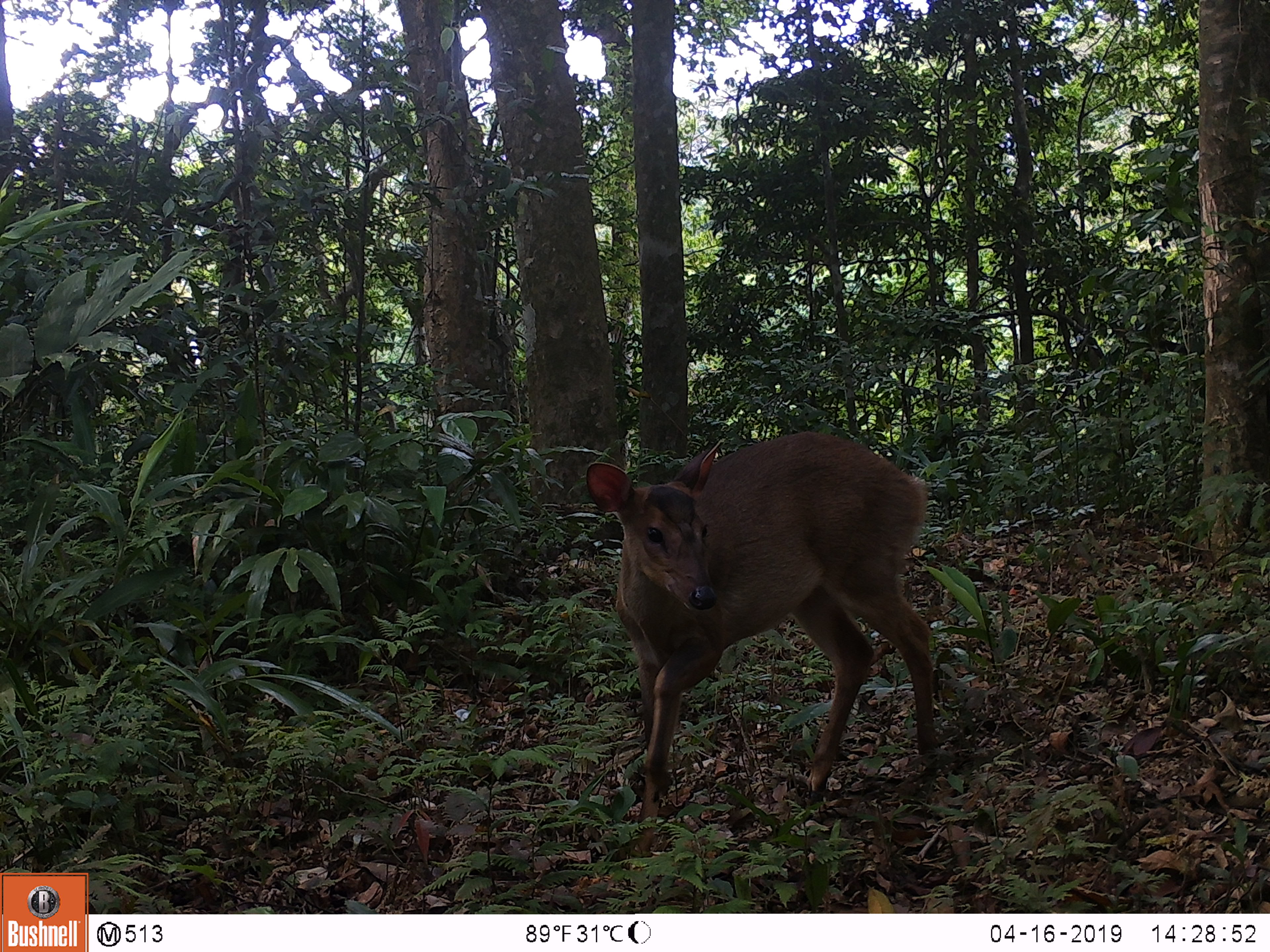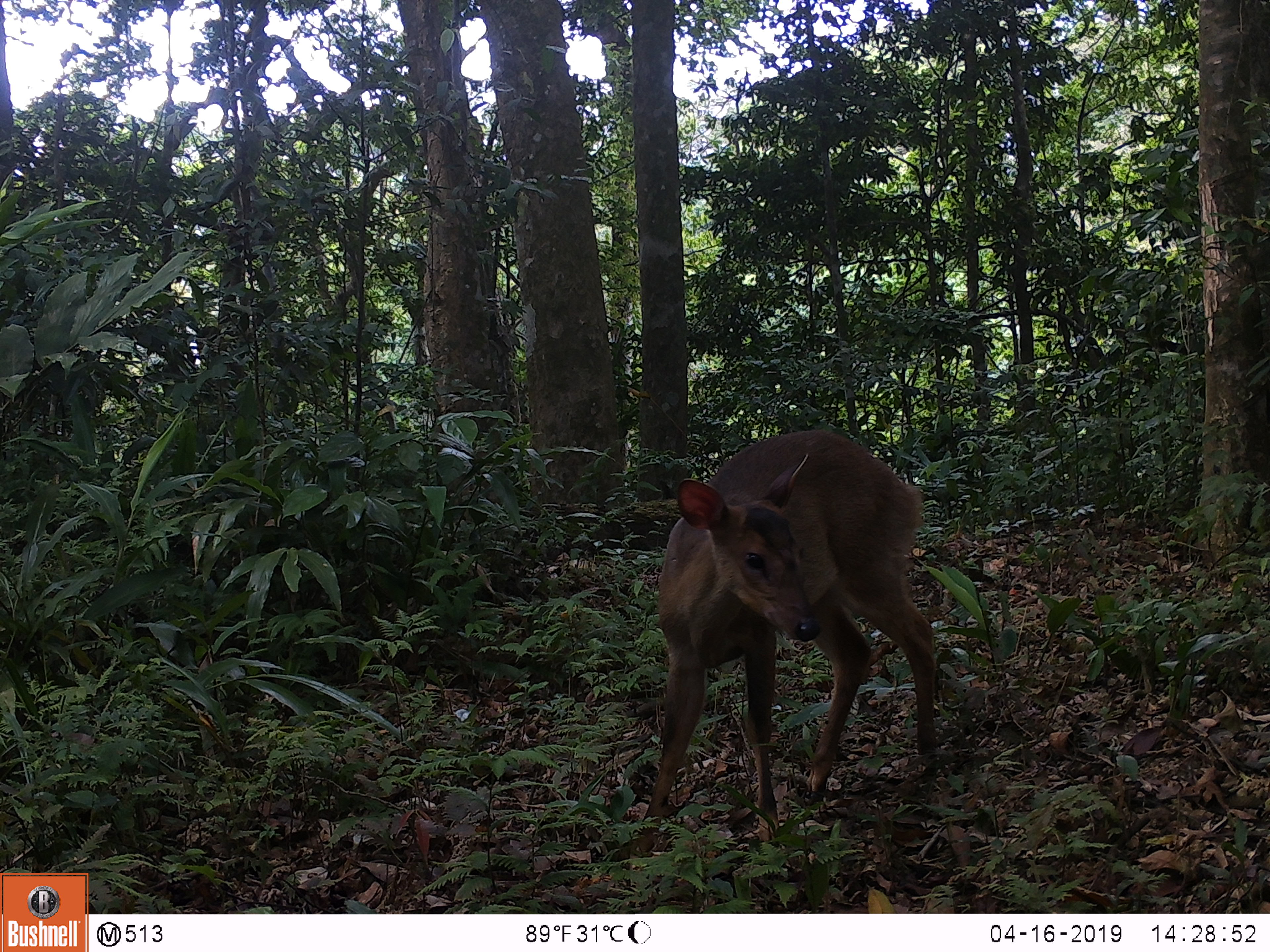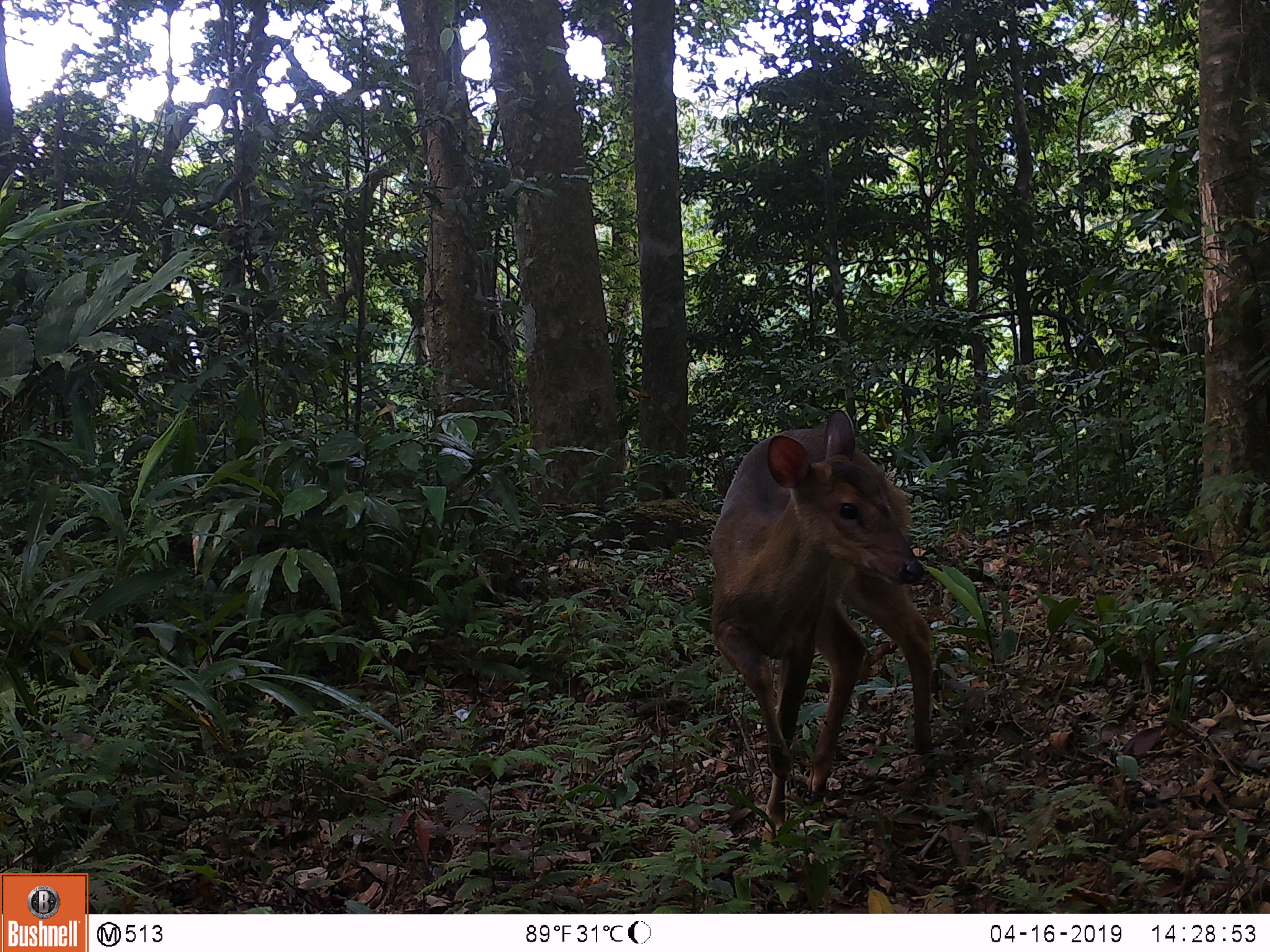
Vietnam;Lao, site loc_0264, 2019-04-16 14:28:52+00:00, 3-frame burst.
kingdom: Animalia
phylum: Chordata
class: Mammalia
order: Artiodactyla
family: Cervidae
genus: Muntiacus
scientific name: Muntiacus vuquangensis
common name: large-antlered muntjac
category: large antlered muntjac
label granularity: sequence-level